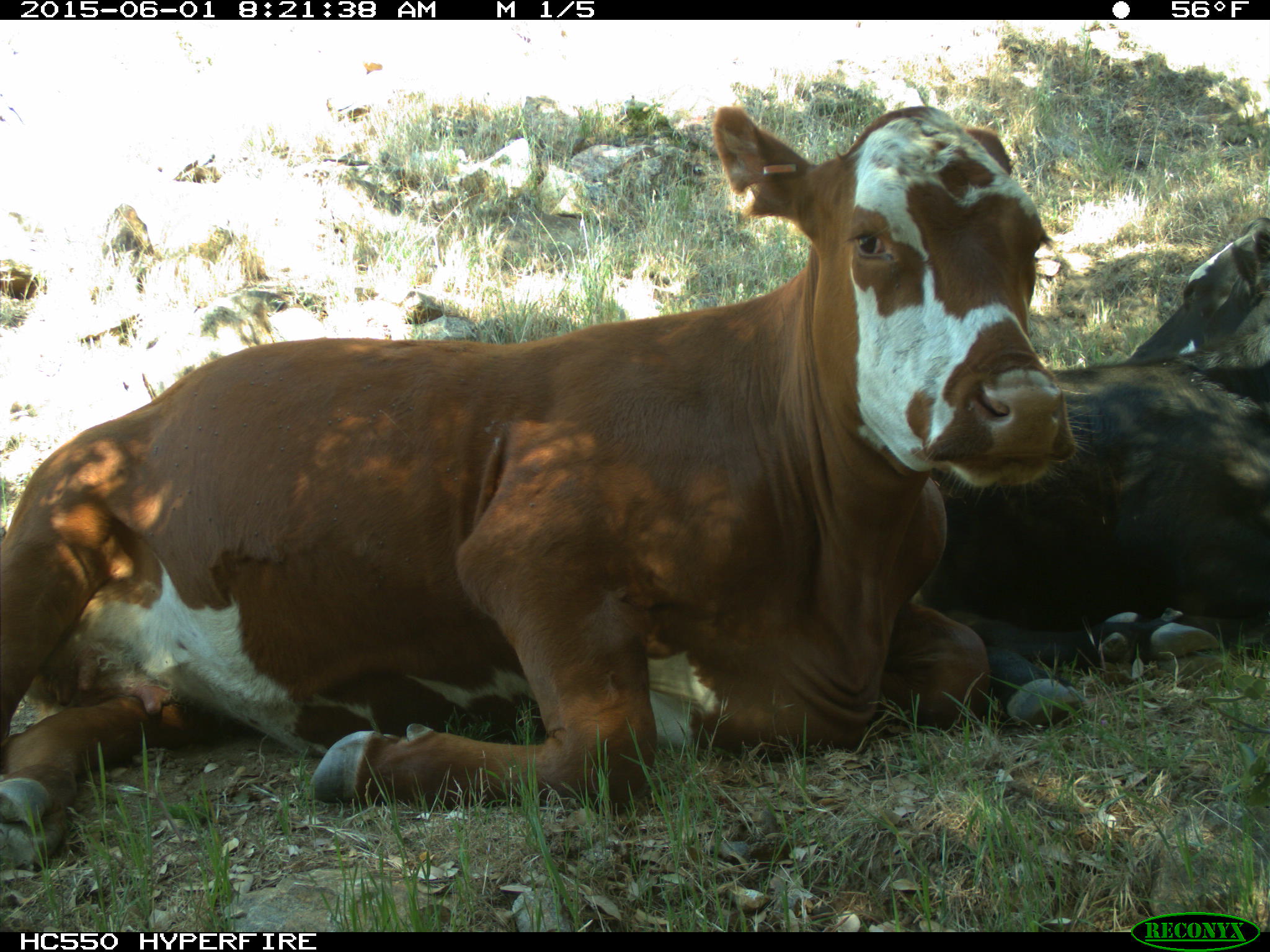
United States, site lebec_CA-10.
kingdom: Animalia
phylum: Chordata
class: Mammalia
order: Artiodactyla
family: Bovidae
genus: Bos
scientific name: Bos taurus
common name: domestic cow